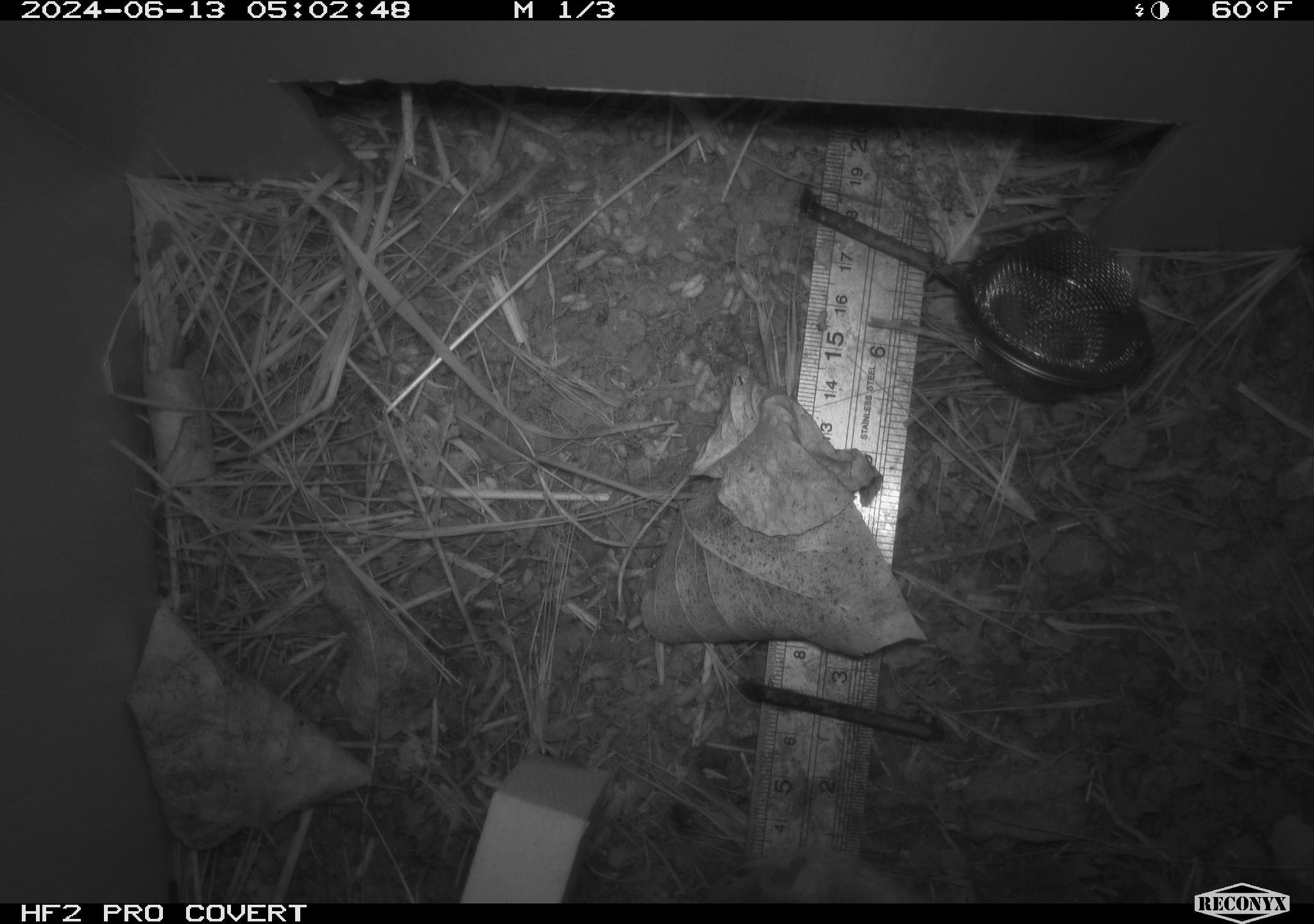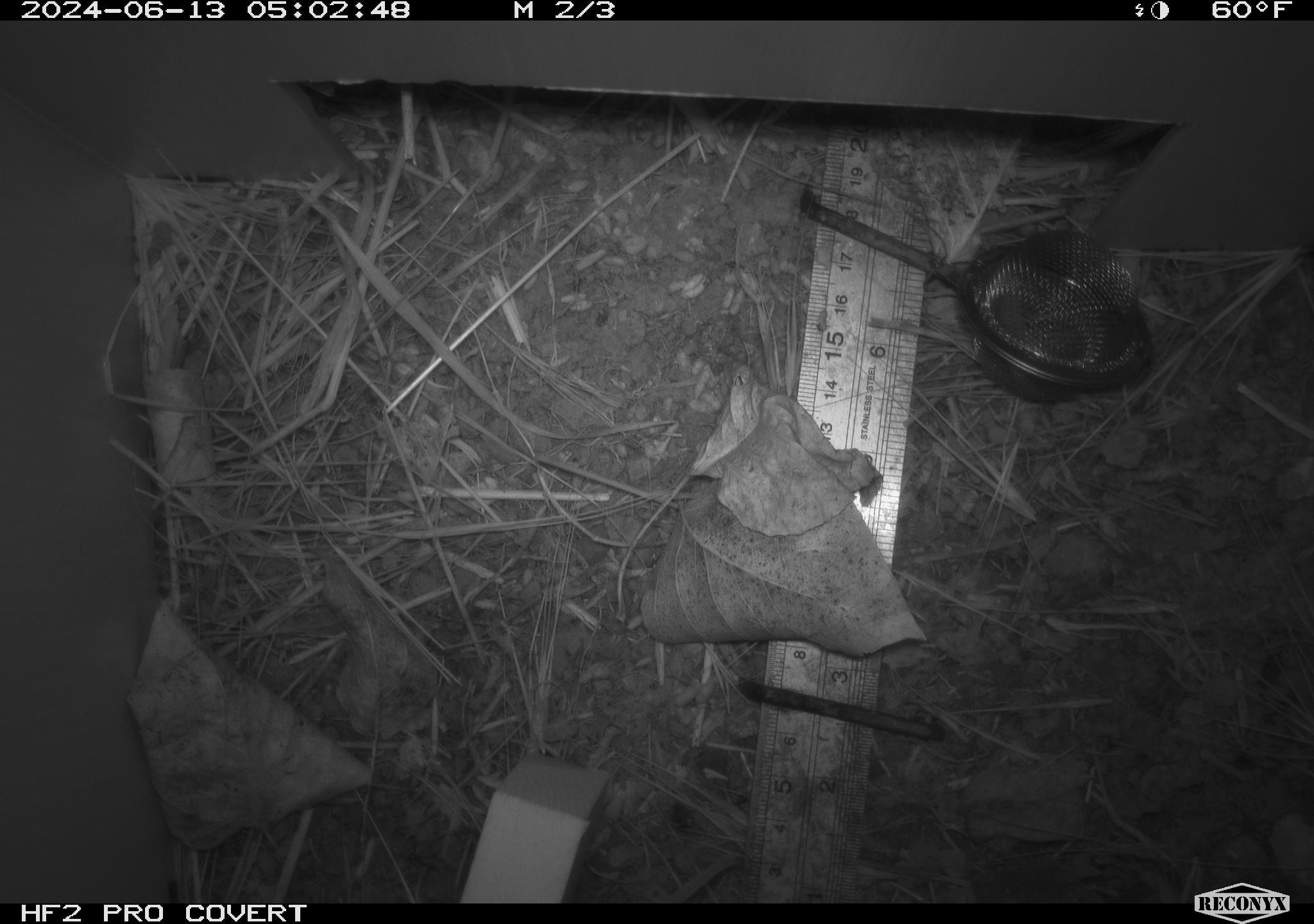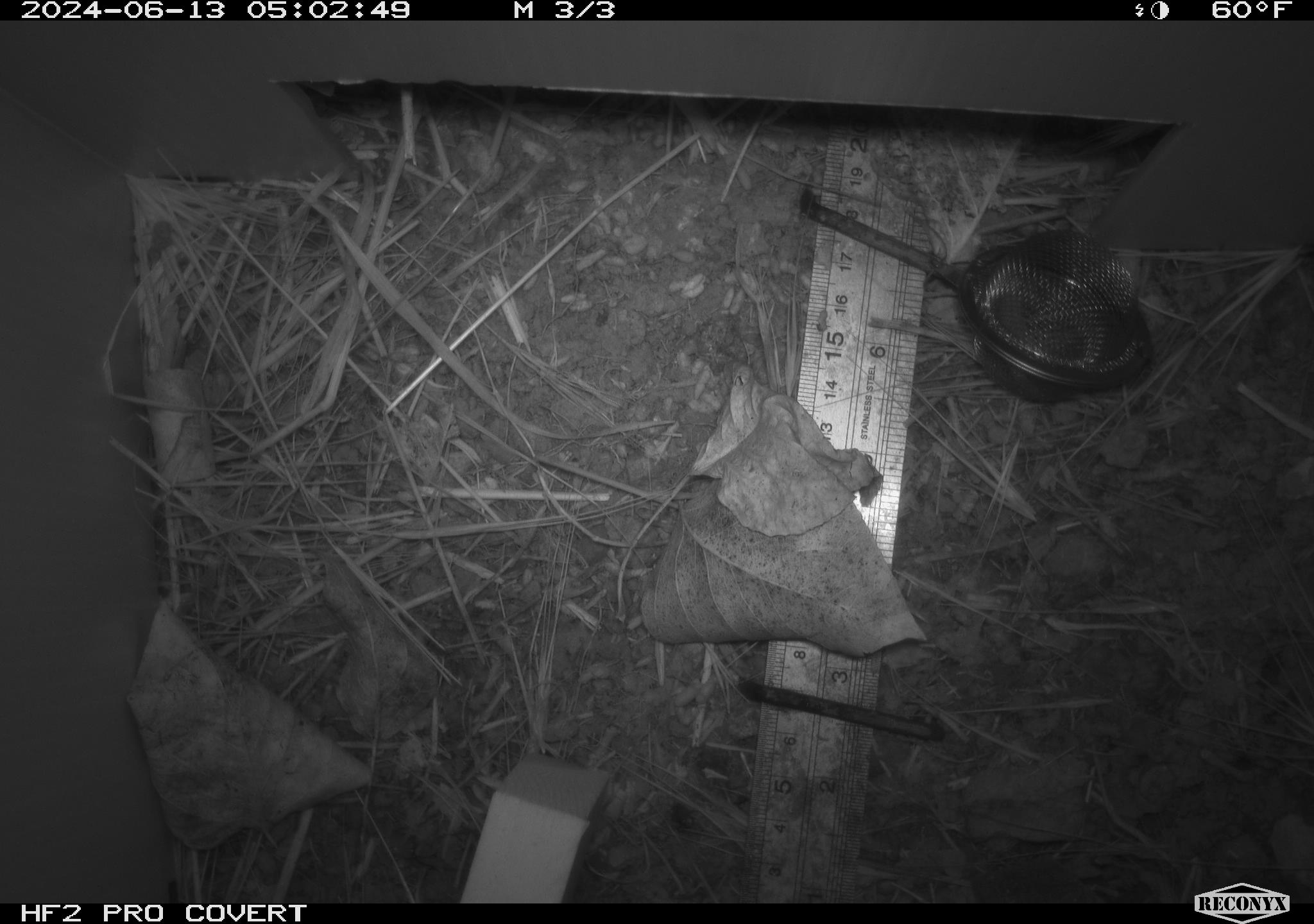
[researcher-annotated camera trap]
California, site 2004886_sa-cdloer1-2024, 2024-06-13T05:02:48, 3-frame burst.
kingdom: Animalia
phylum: Chordata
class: Mammalia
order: Rodentia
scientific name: Rodentia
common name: mouse species